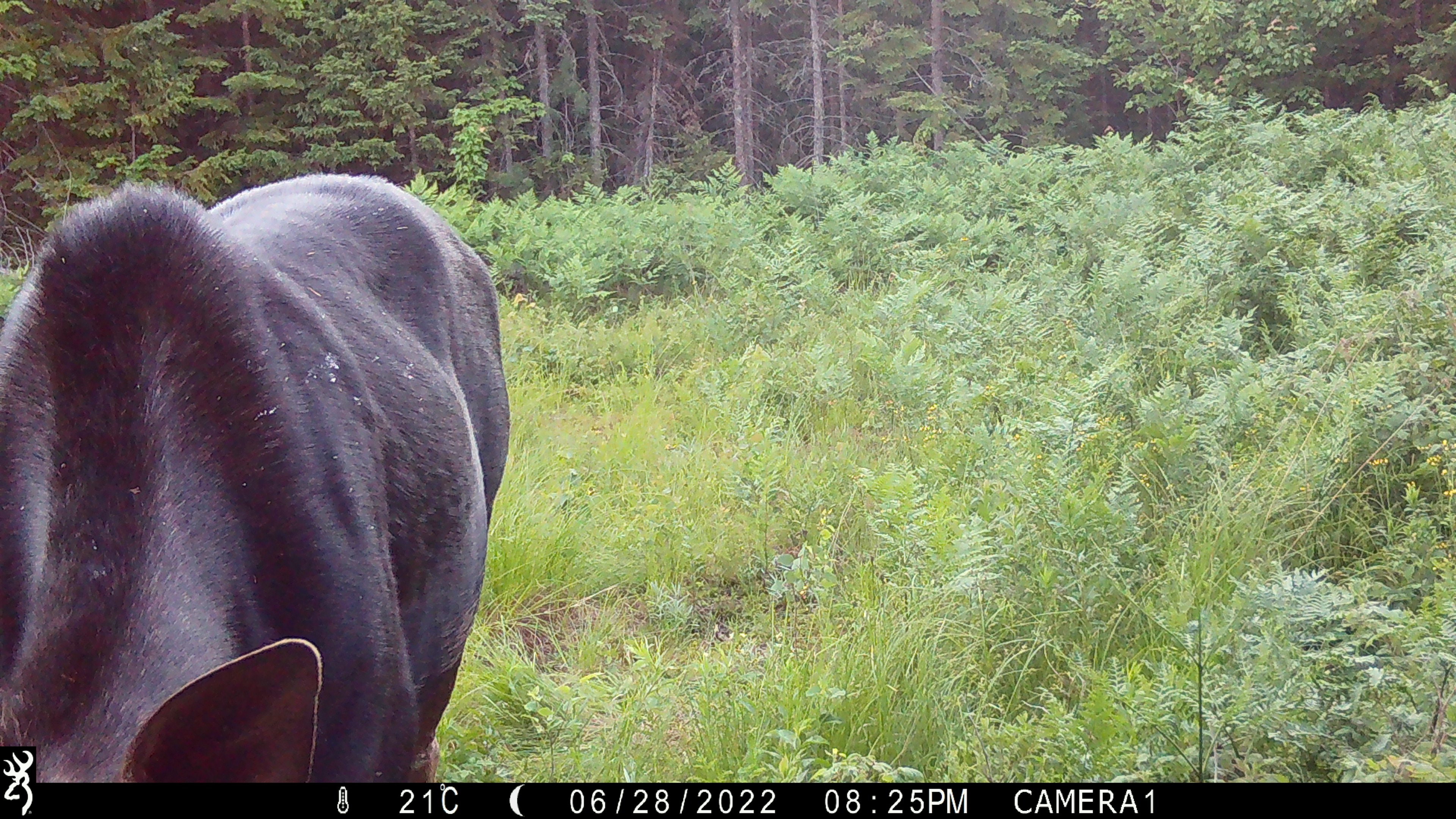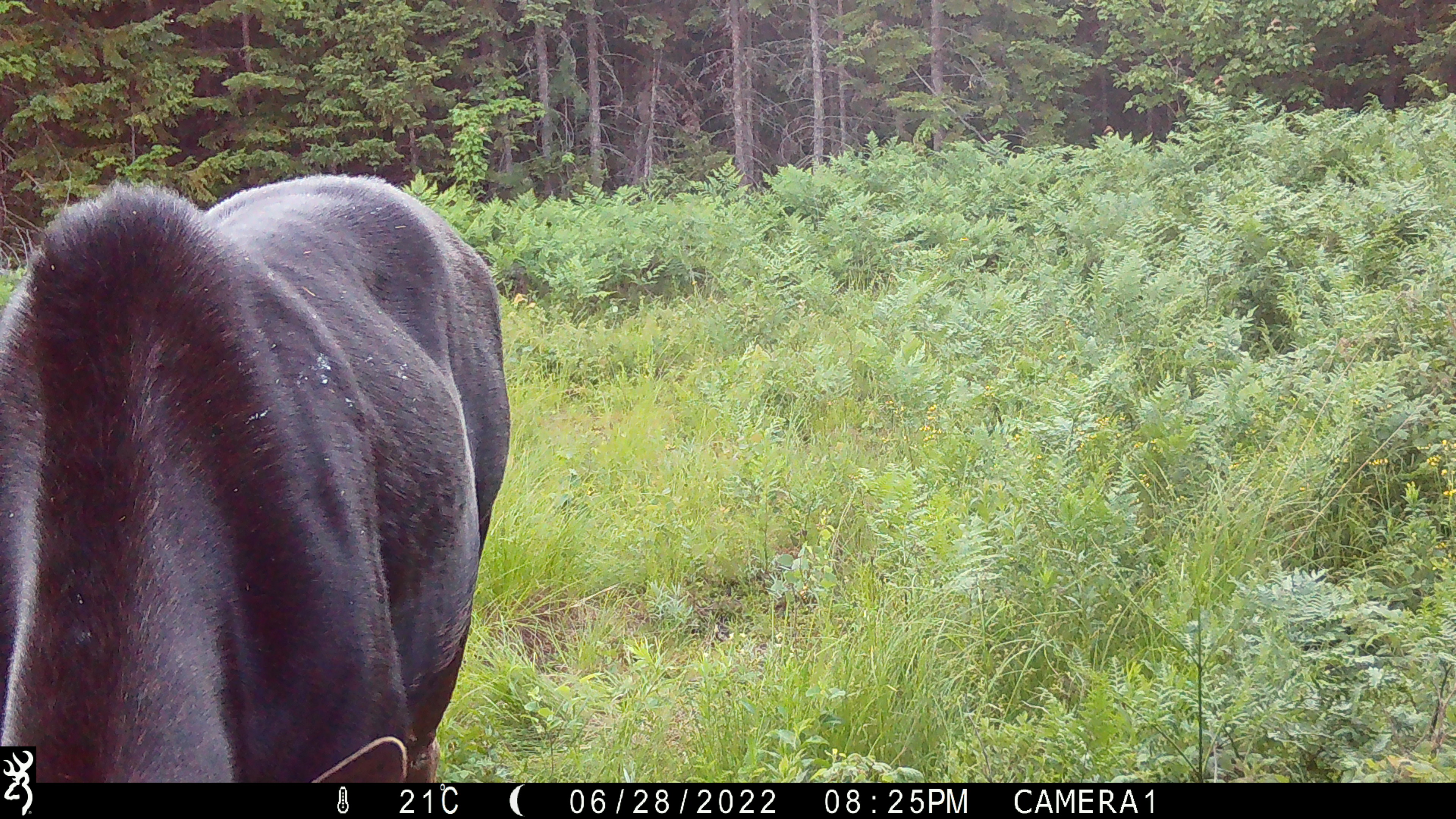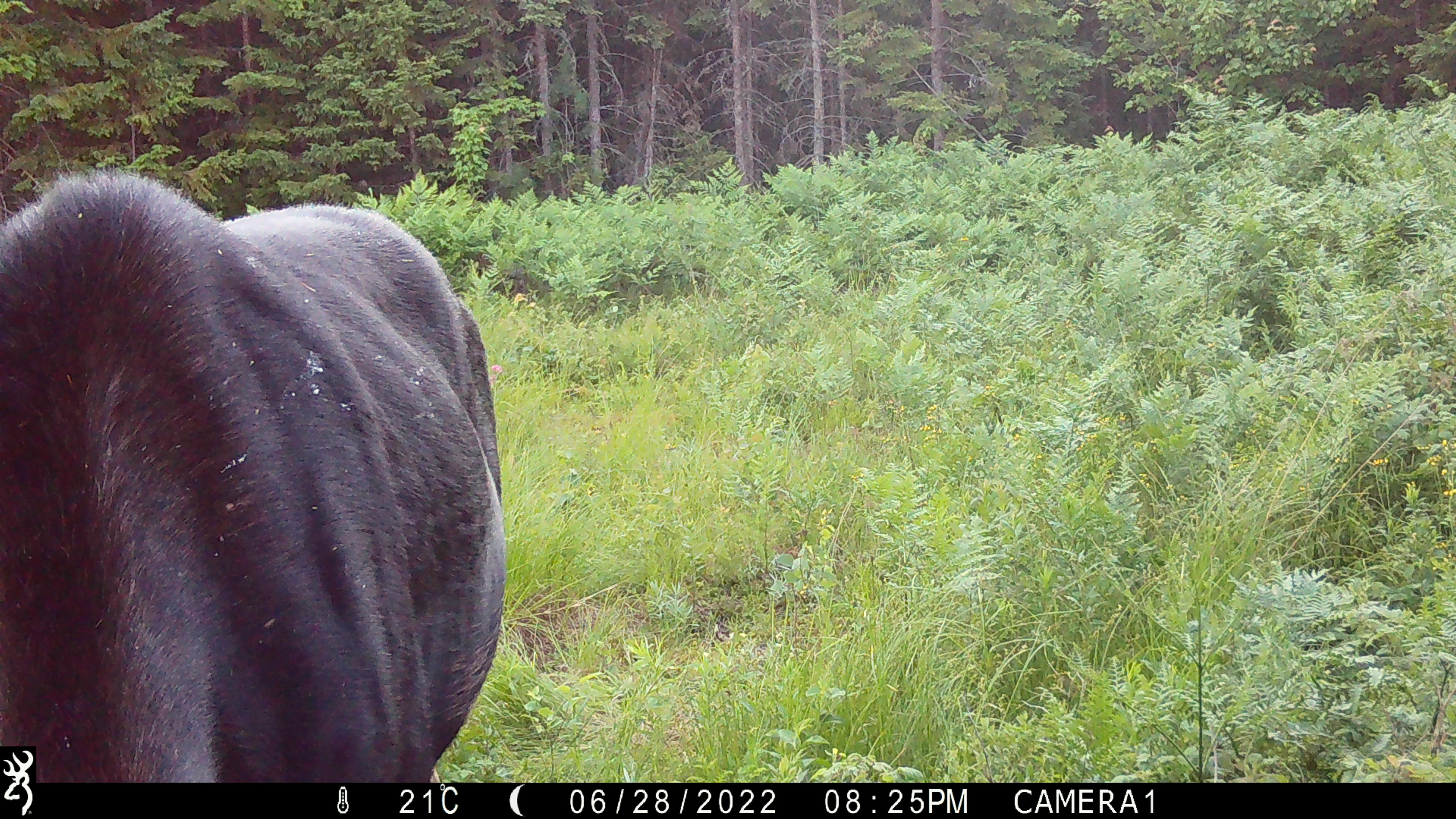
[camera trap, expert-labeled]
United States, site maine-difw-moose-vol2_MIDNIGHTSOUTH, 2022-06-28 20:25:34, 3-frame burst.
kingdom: Animalia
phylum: Chordata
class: Mammalia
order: Artiodactyla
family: Cervidae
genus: Alces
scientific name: Alces alces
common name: moose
Moose (Alces alces).